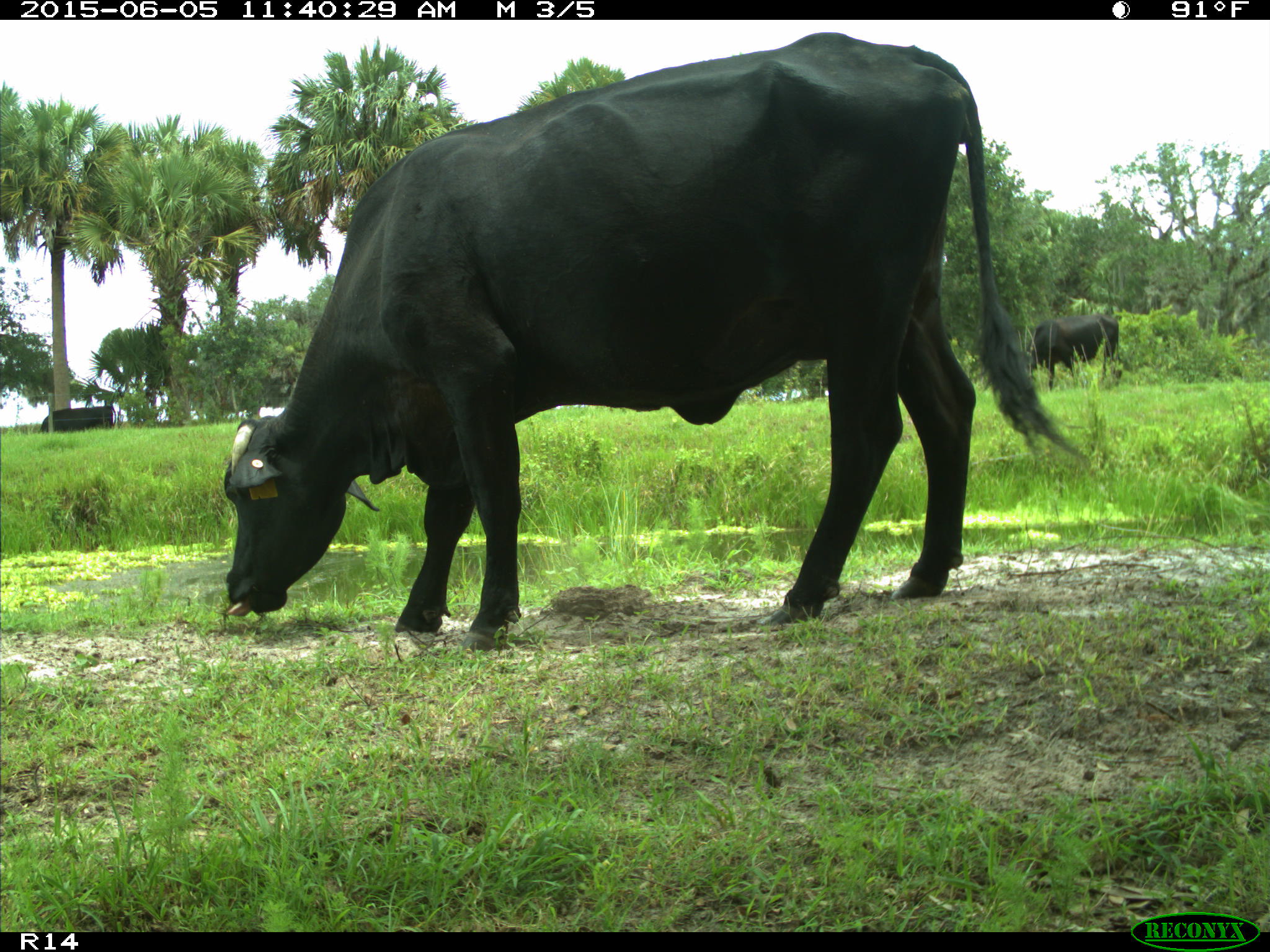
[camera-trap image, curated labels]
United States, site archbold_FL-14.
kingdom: Animalia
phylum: Chordata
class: Mammalia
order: Artiodactyla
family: Bovidae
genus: Bos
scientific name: Bos taurus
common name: domestic cow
Bos taurus (domestic cow).